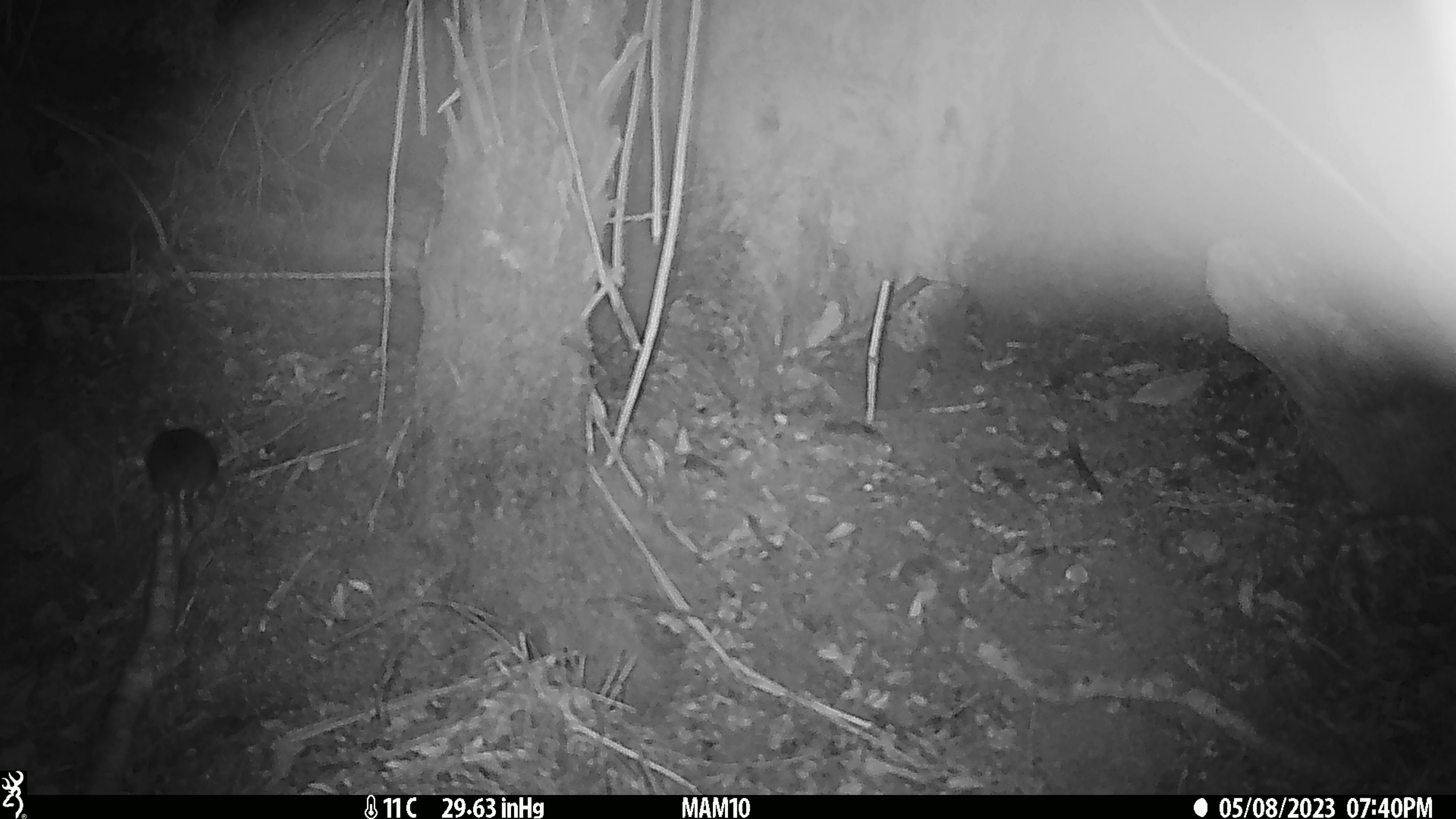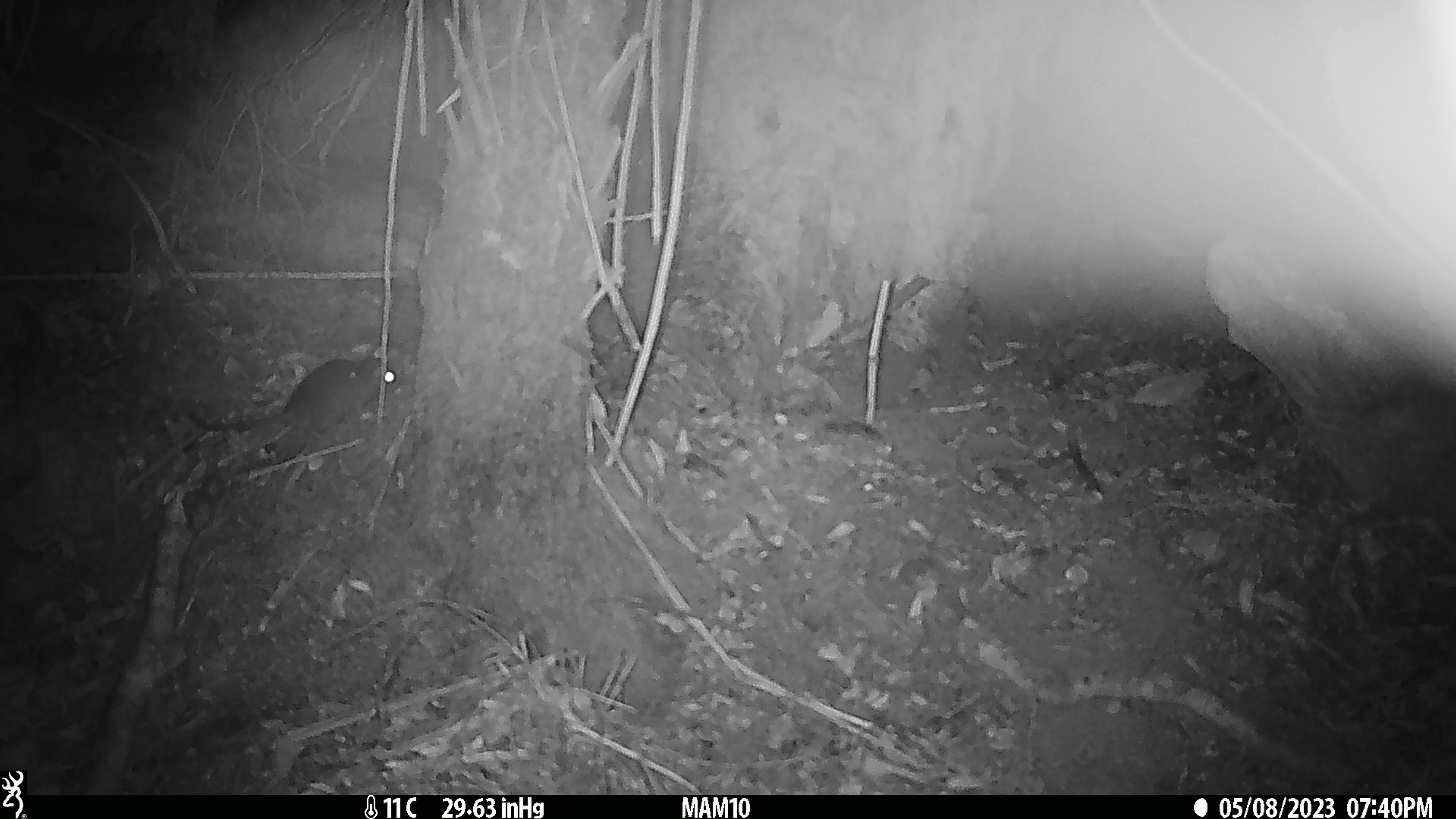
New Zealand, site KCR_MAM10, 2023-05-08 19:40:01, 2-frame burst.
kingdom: Animalia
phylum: Chordata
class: Mammalia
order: Rodentia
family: Muridae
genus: Rattus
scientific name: Rattus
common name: rat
Rat (Rattus).